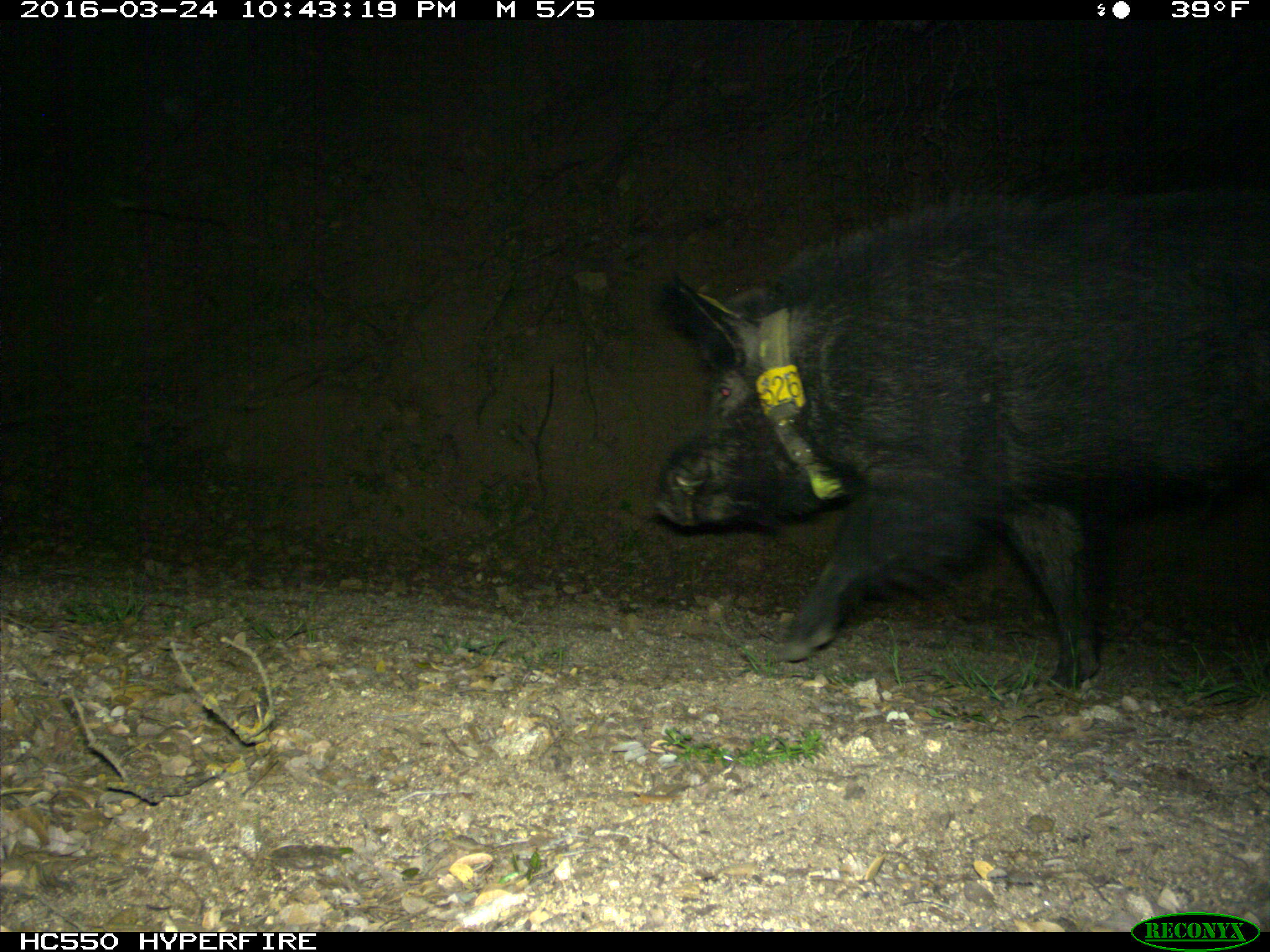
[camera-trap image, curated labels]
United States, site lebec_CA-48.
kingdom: Animalia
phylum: Chordata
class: Mammalia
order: Artiodactyla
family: Suidae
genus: Sus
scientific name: Sus scrofa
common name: wild boar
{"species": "Sus scrofa (wild boar)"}